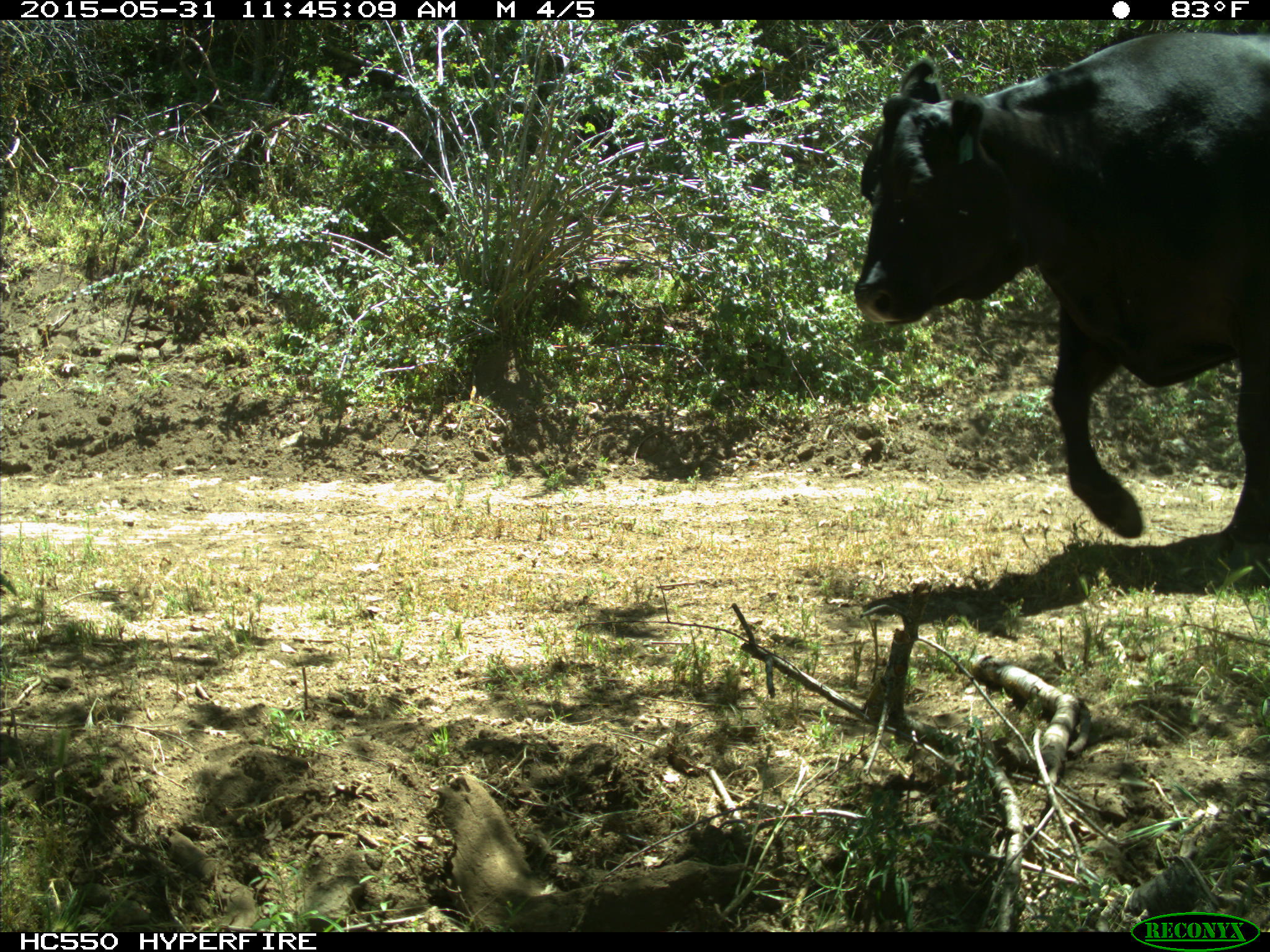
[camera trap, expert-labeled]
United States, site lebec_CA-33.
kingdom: Animalia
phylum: Chordata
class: Mammalia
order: Artiodactyla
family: Bovidae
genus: Bos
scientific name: Bos taurus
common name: domestic cow